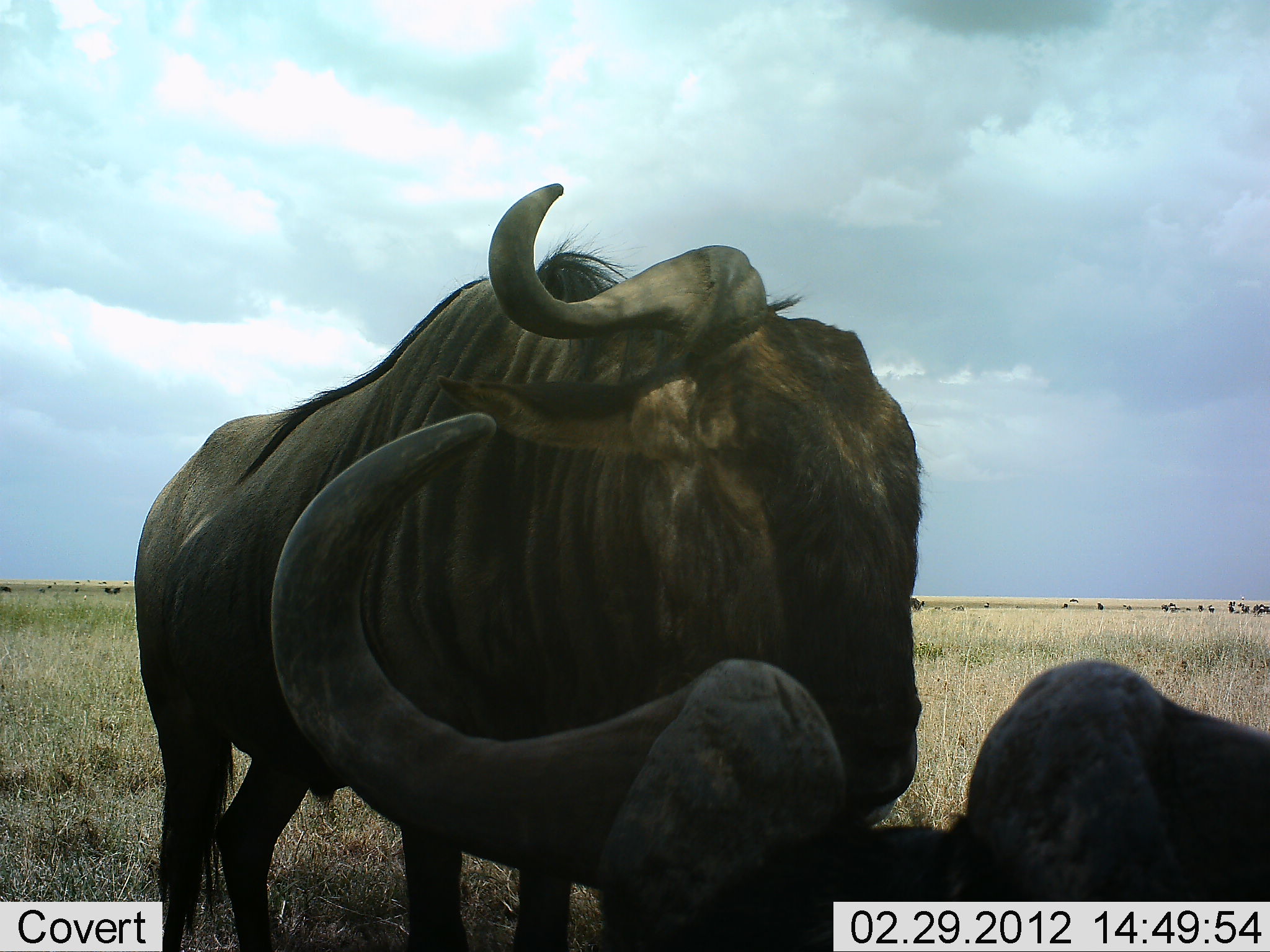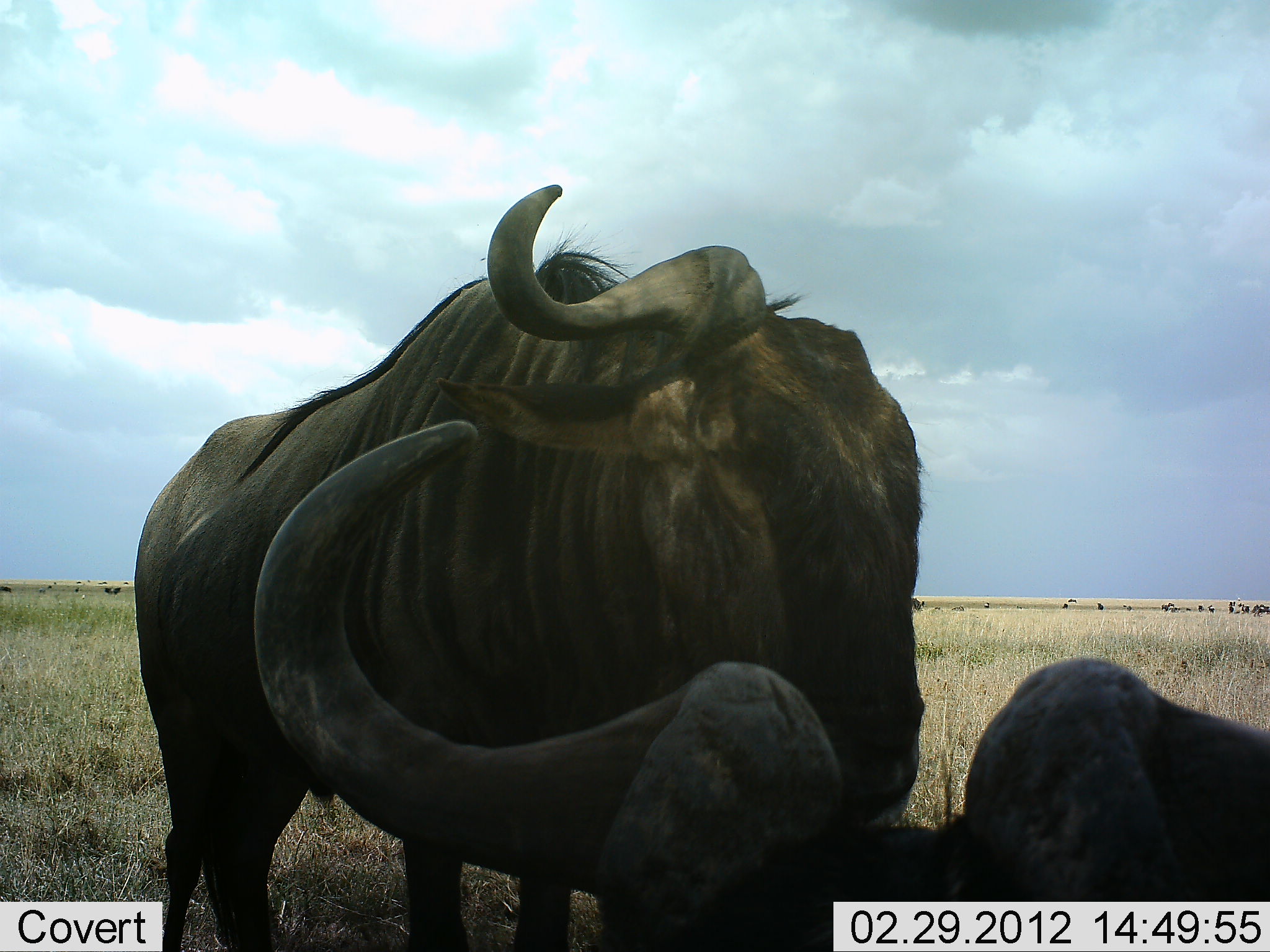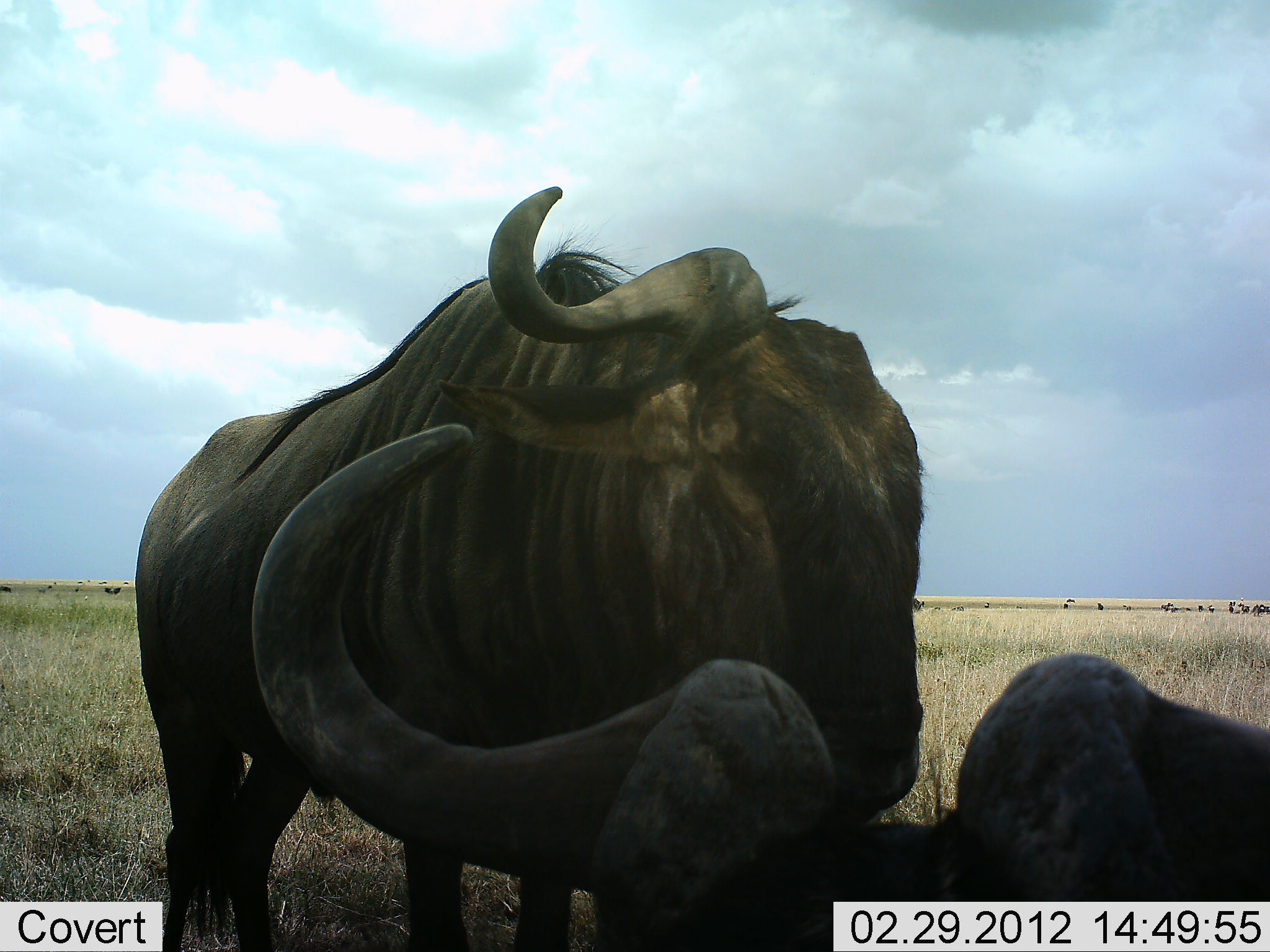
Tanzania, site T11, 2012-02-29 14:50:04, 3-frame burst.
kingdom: Animalia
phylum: Chordata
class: Mammalia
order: Artiodactyla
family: Bovidae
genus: Connochaetes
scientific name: Connochaetes taurinus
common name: blue wildebeest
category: wildebeest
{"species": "wildebeest (blue wildebeest) (Connochaetes taurinus)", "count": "2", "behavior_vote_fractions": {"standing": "77%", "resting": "91%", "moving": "0%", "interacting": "9%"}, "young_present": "0%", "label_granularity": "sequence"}